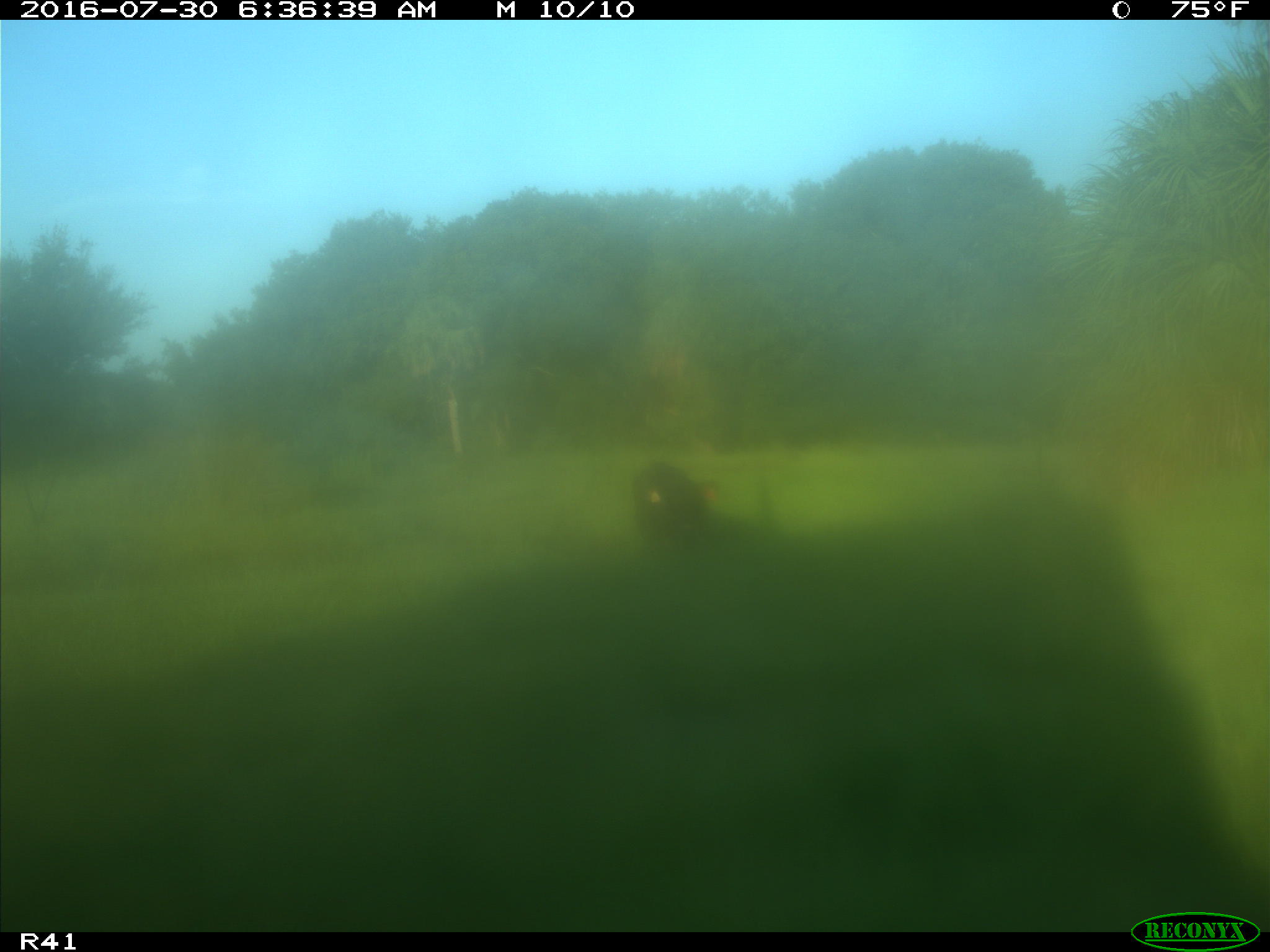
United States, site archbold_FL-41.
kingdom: Animalia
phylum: Chordata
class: Mammalia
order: Artiodactyla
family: Bovidae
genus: Bos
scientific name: Bos taurus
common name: domestic cow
Bos taurus (domestic cow).